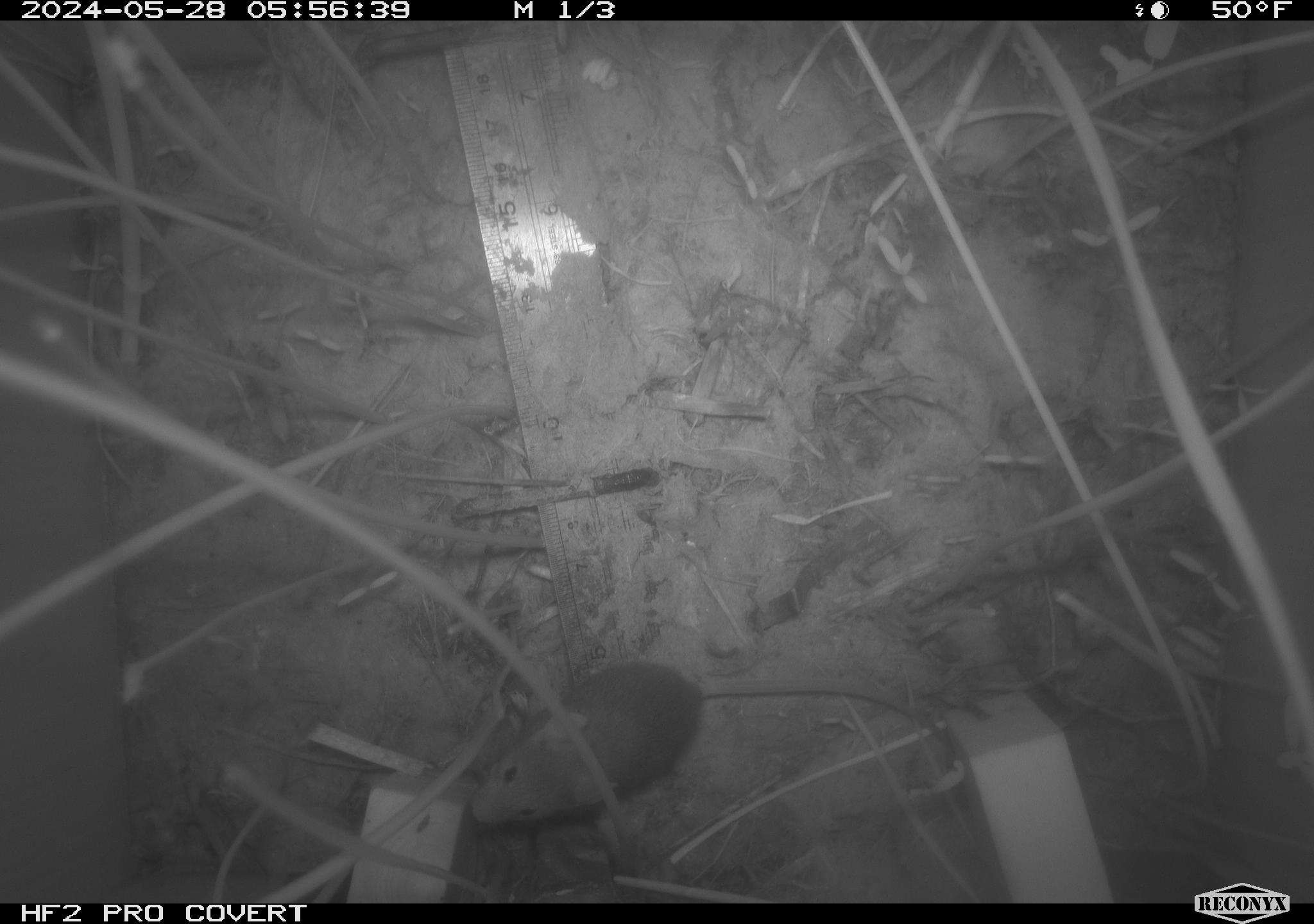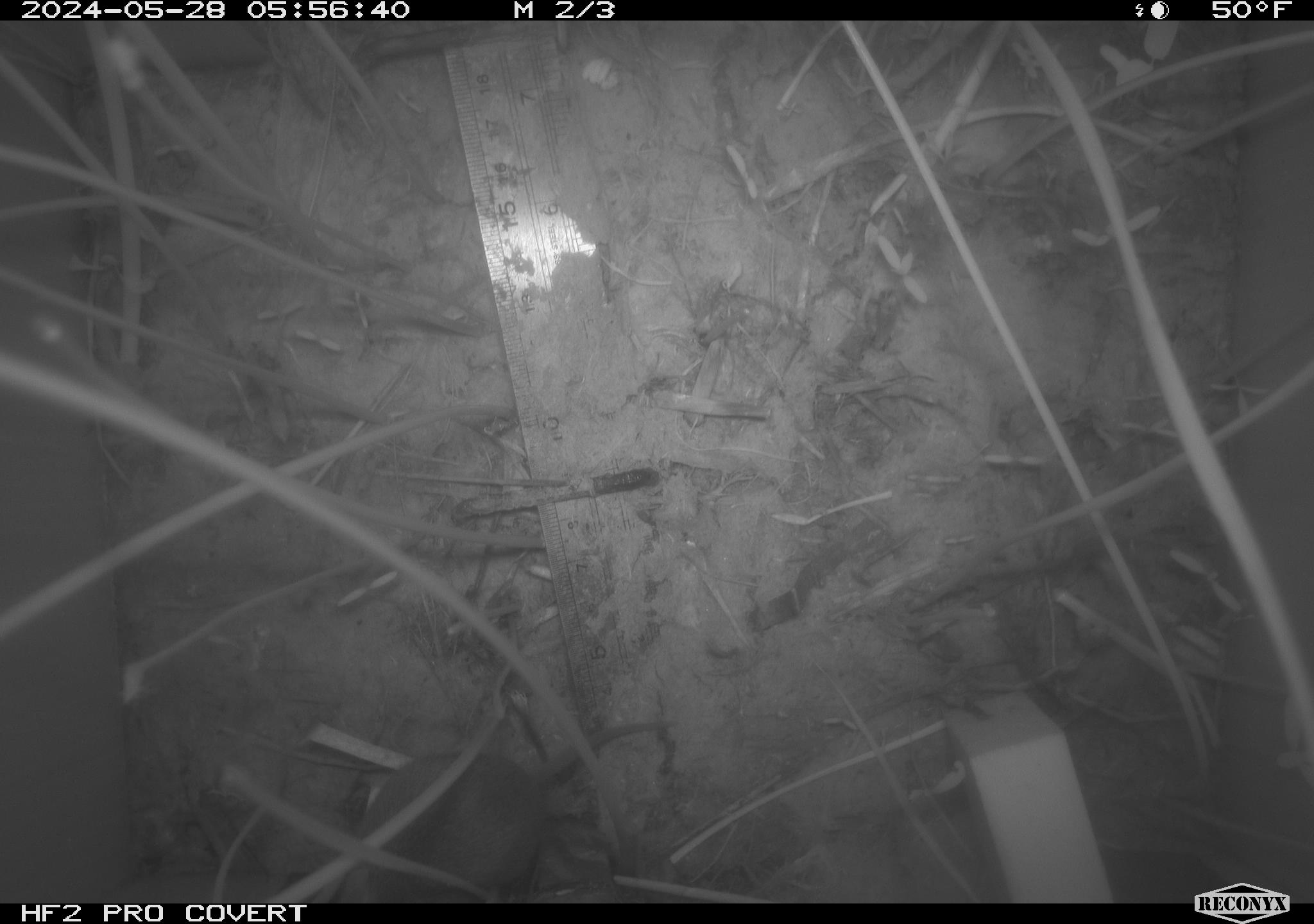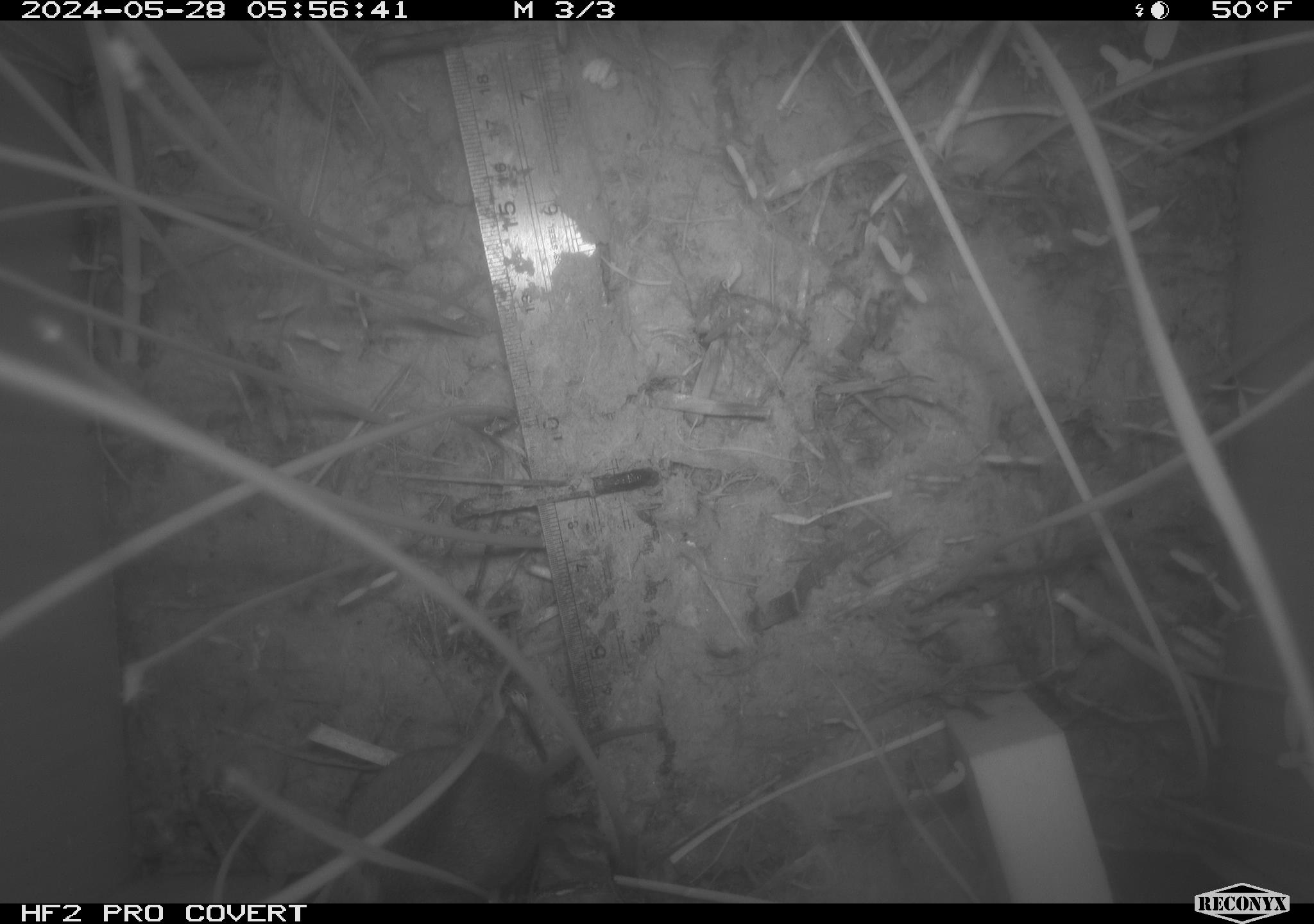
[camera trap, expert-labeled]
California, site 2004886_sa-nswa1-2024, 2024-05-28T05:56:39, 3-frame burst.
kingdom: Animalia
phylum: Chordata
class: Mammalia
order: Rodentia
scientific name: Rodentia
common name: rodent